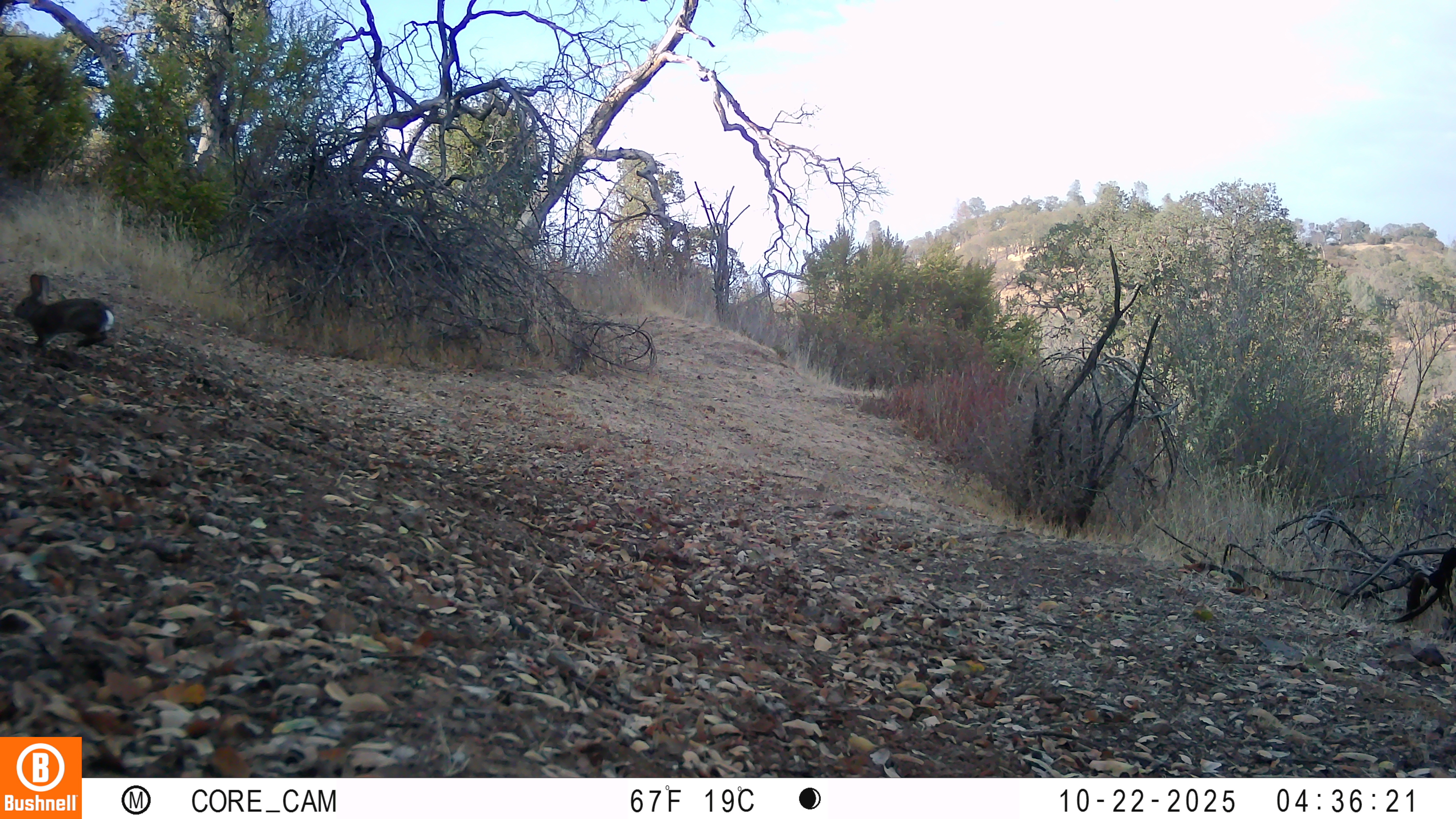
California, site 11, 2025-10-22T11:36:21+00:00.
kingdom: Animalia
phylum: Chordata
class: Mammalia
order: Lagomorpha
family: Leporidae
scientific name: Leporidae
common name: rabbit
Rabbit (Leporidae).